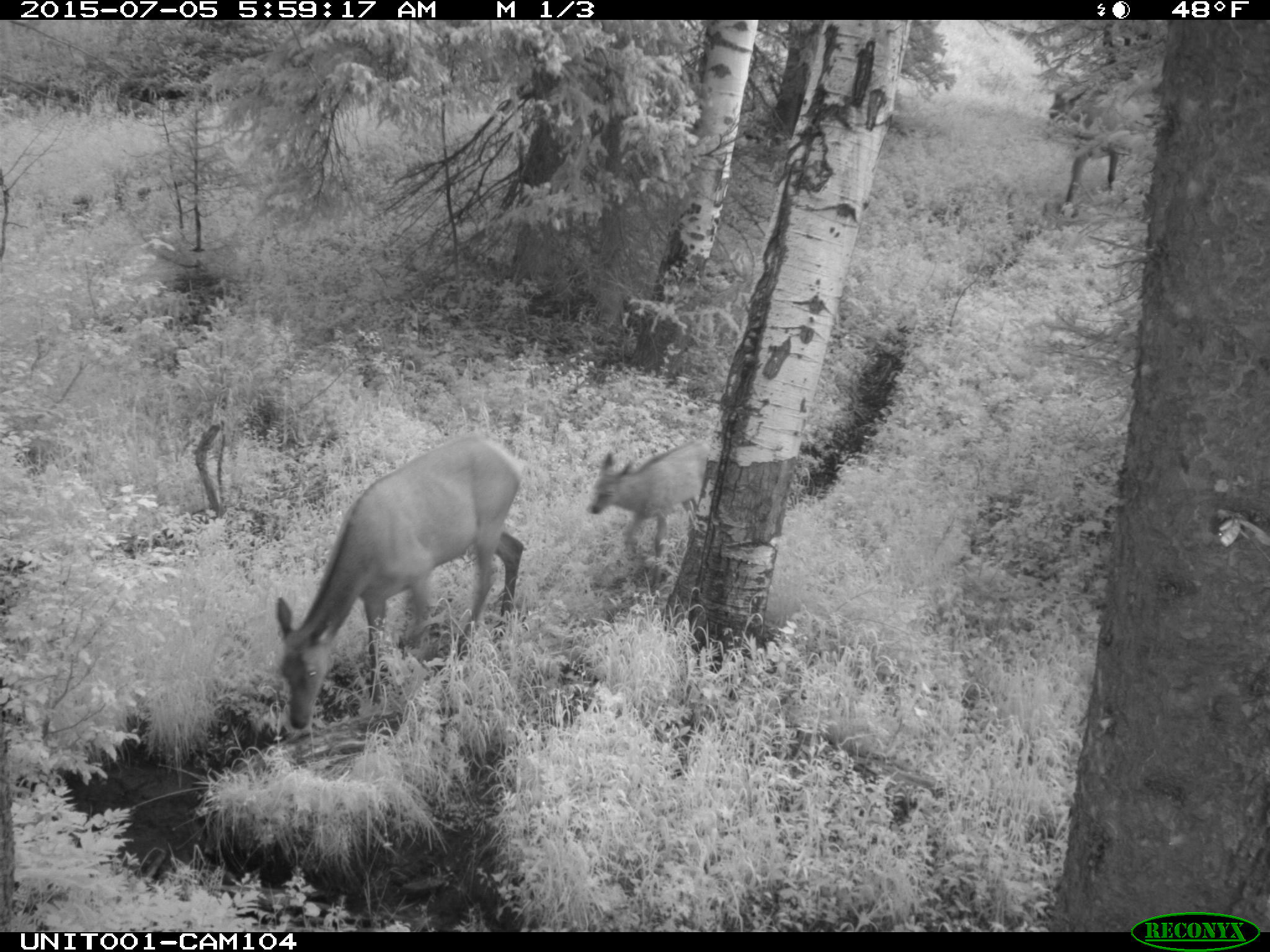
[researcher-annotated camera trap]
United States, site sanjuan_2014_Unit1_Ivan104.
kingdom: Animalia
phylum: Chordata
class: Mammalia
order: Artiodactyla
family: Cervidae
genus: Cervus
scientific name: Cervus elaphus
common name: red deer